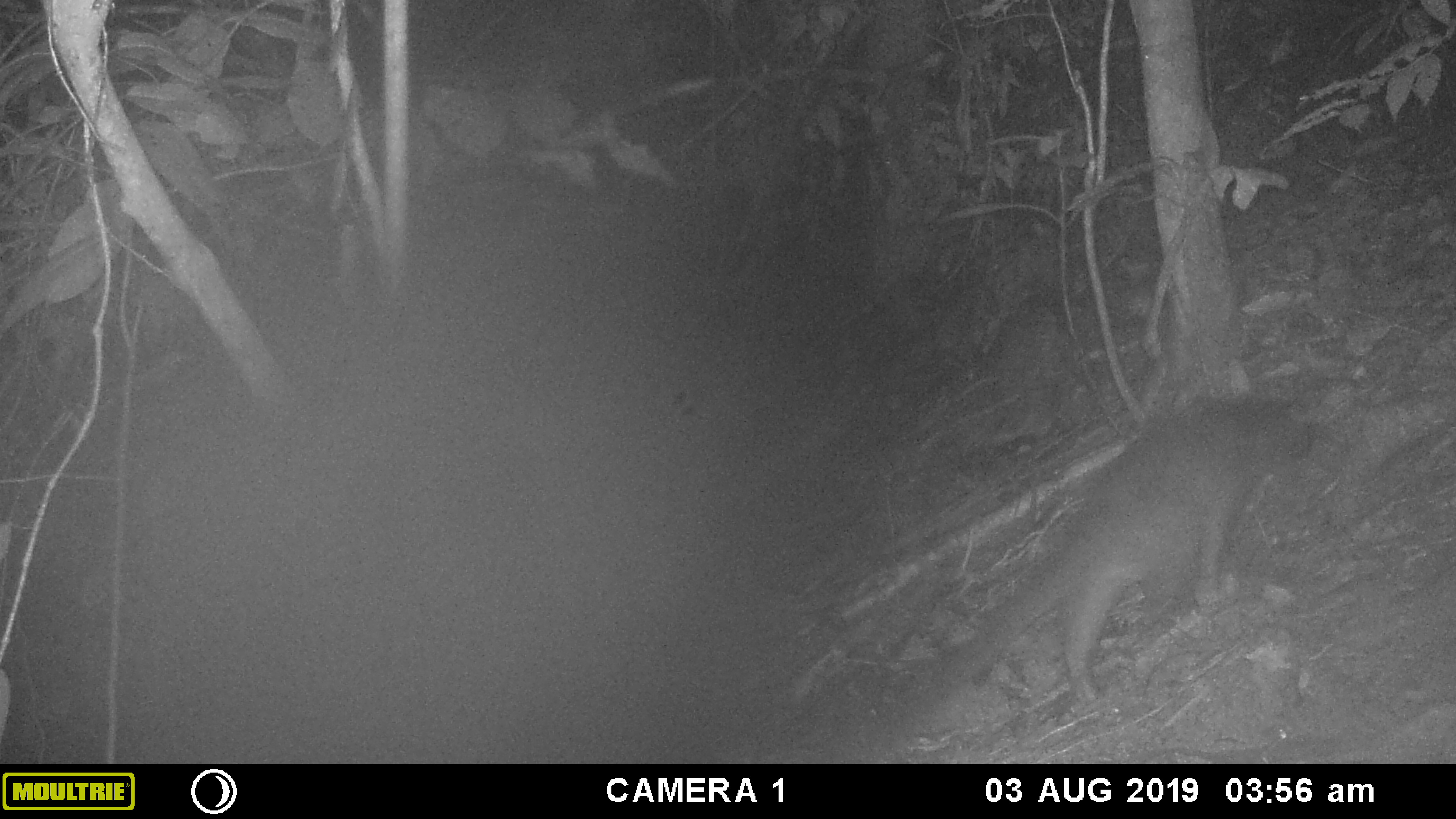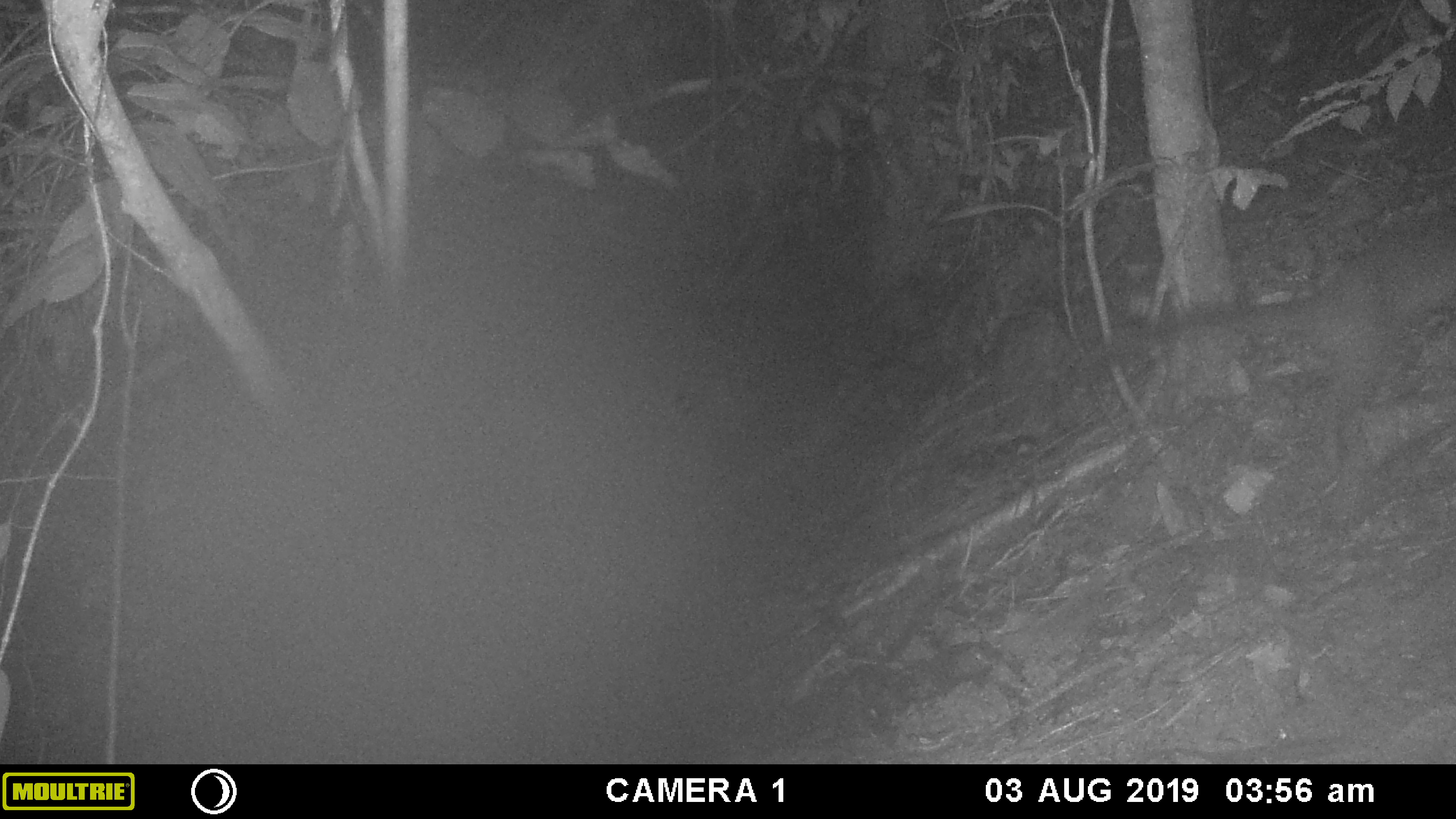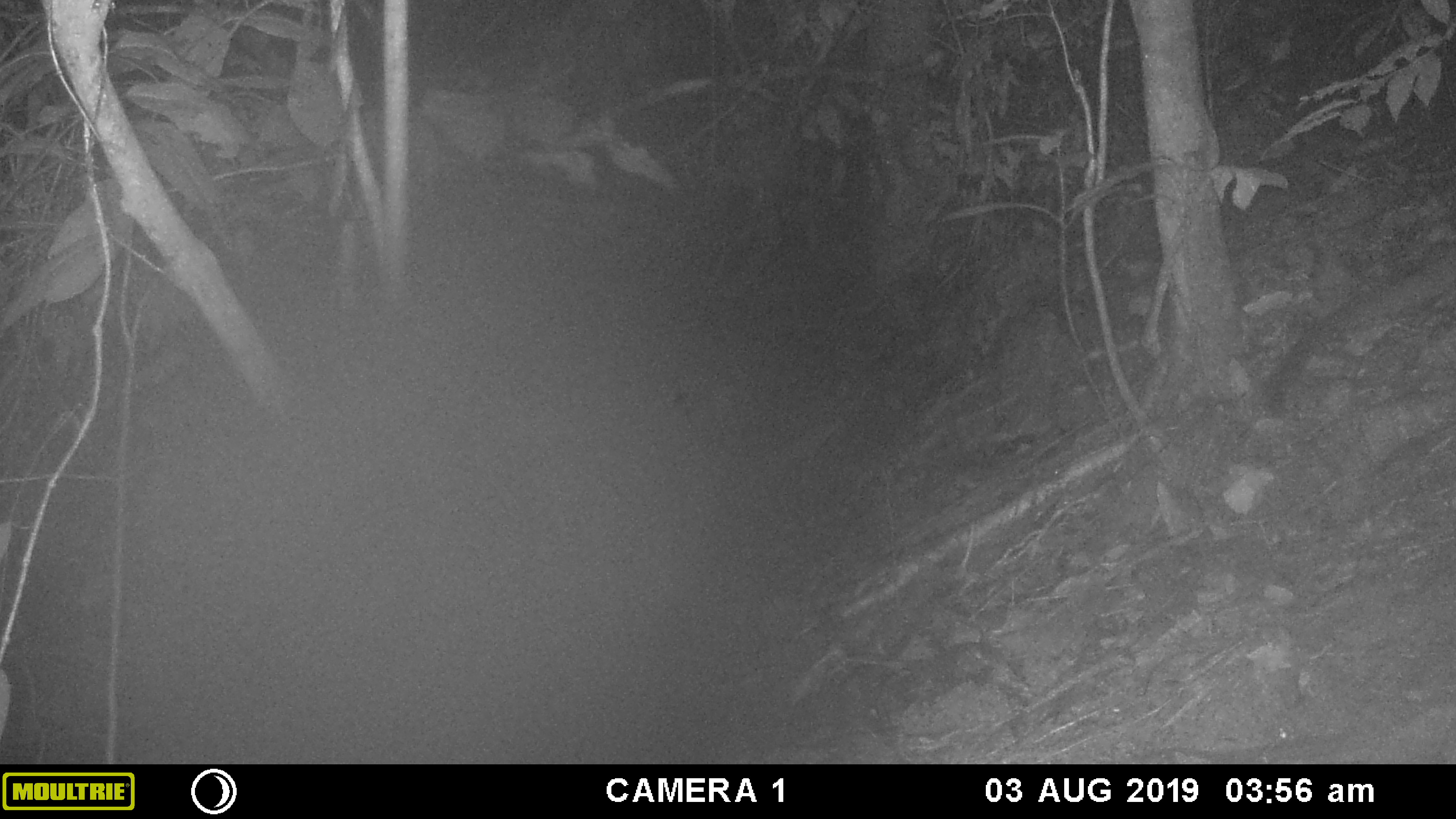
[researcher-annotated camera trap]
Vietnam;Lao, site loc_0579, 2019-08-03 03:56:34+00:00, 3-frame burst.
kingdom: Animalia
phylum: Chordata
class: Mammalia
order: Carnivora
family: Viverridae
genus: Paguma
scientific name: Paguma larvata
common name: masked palm civet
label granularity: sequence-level